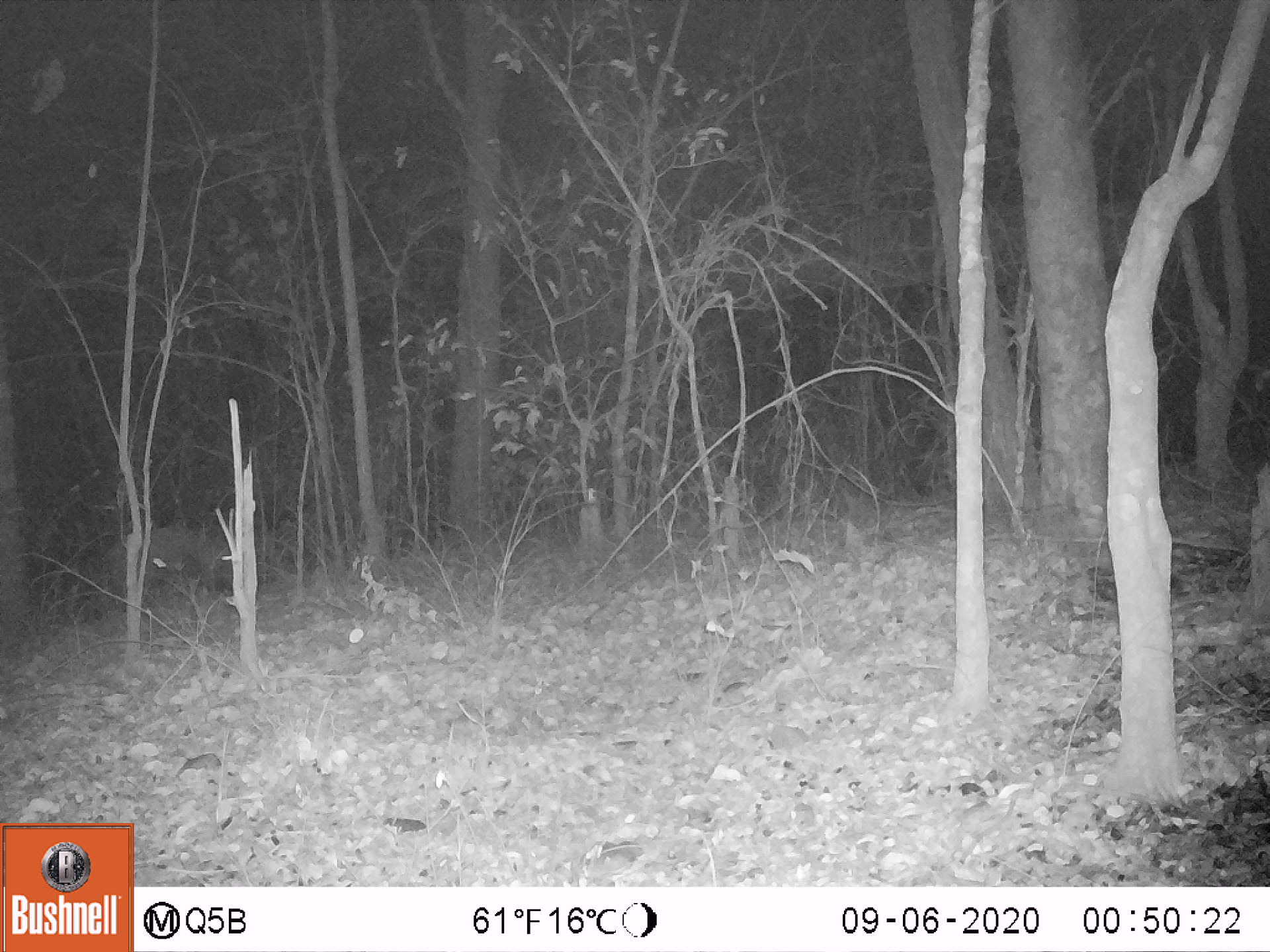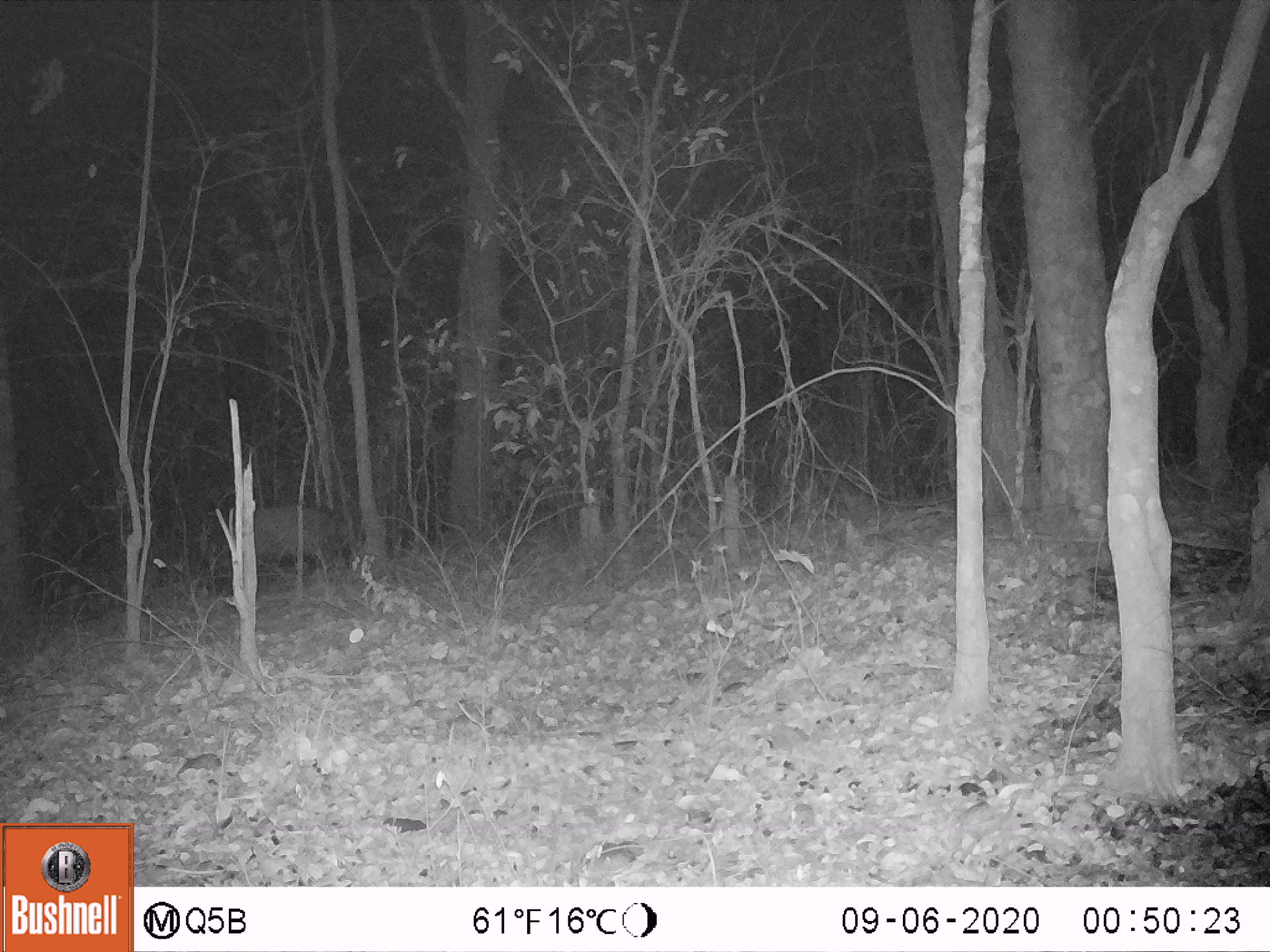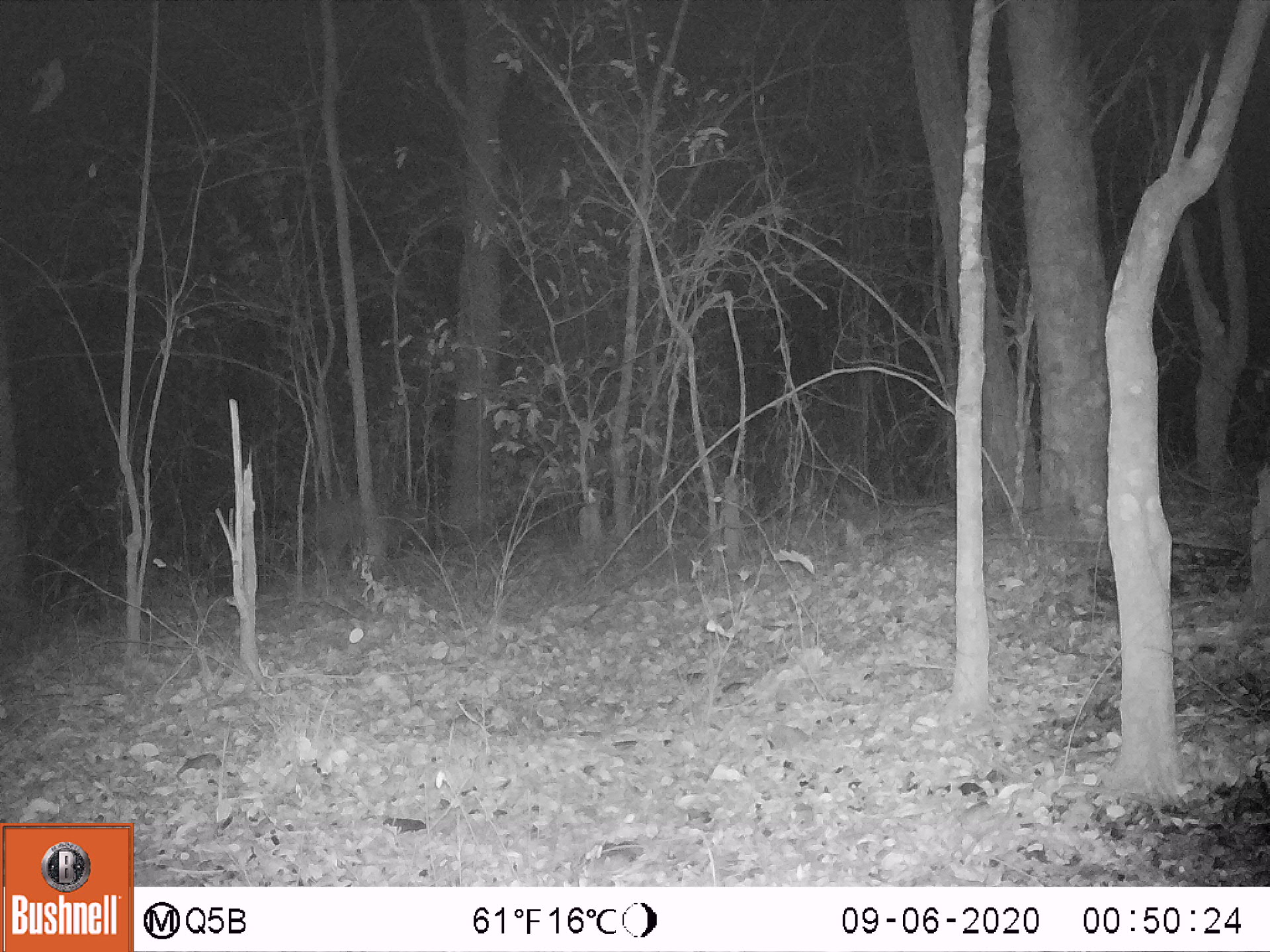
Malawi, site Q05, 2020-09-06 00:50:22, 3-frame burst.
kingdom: Animalia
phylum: Chordata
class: Mammalia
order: Artiodactyla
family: Suidae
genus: Potamochoerus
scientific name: Potamochoerus larvatus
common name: bushpig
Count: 1.